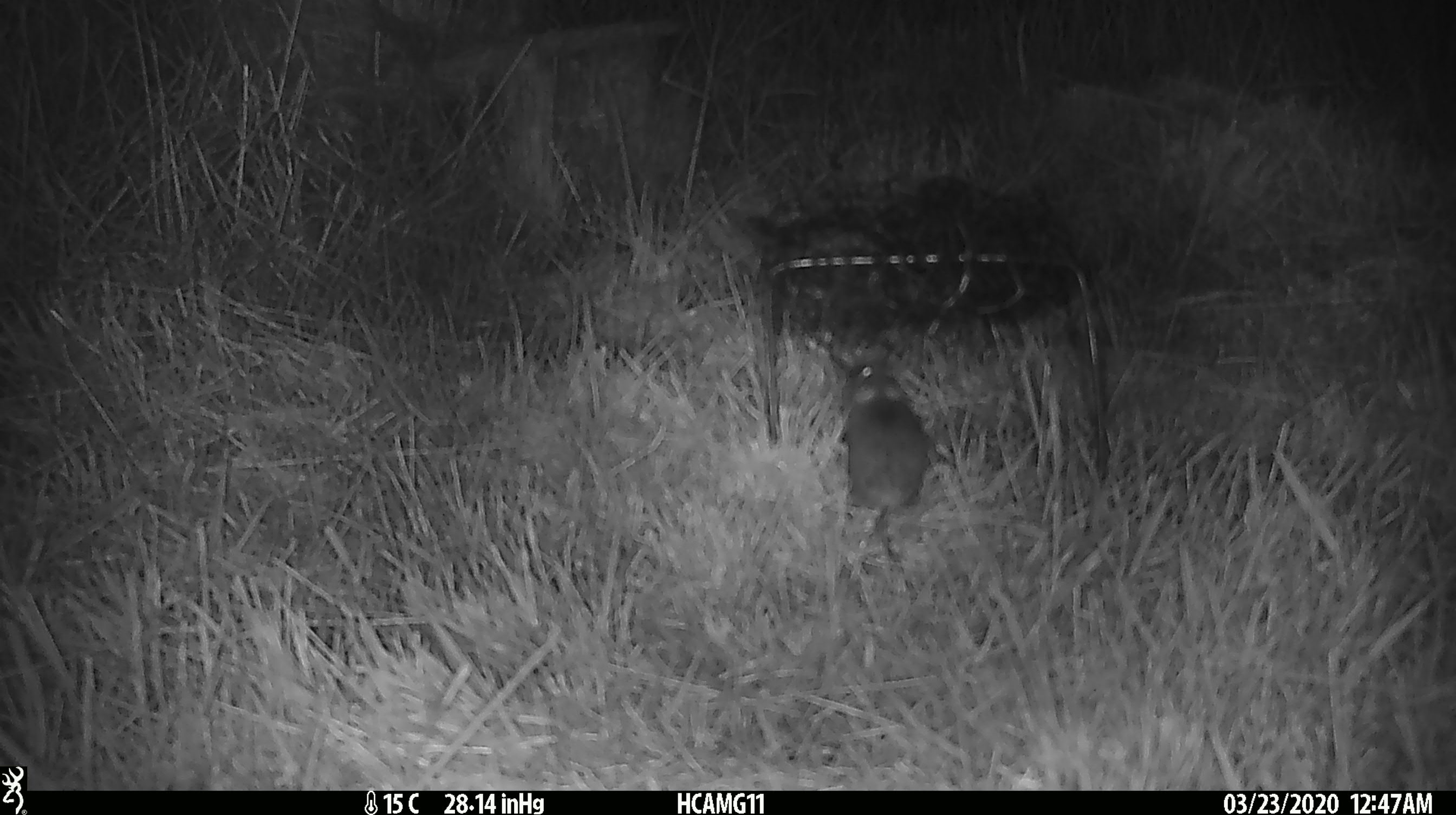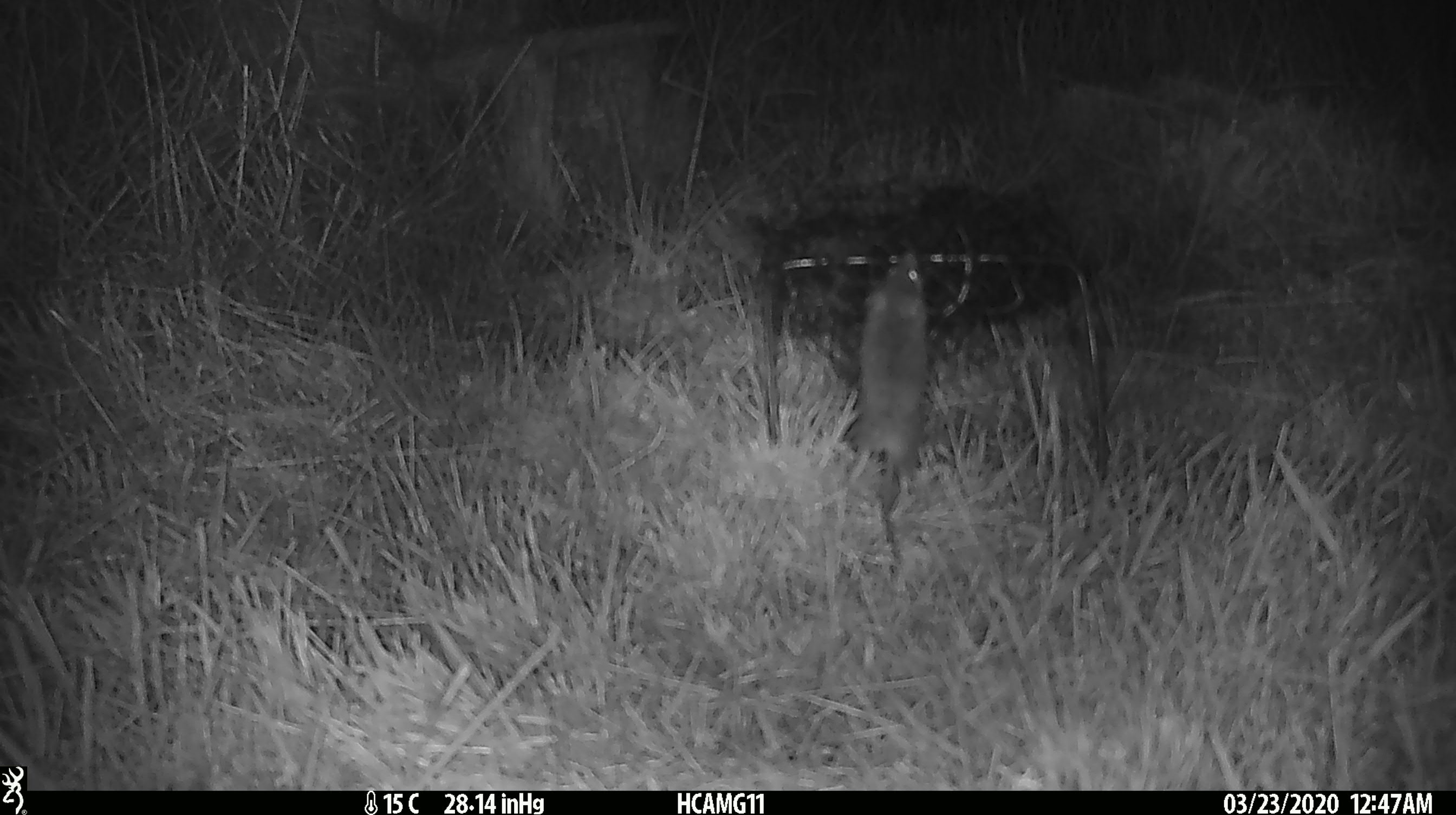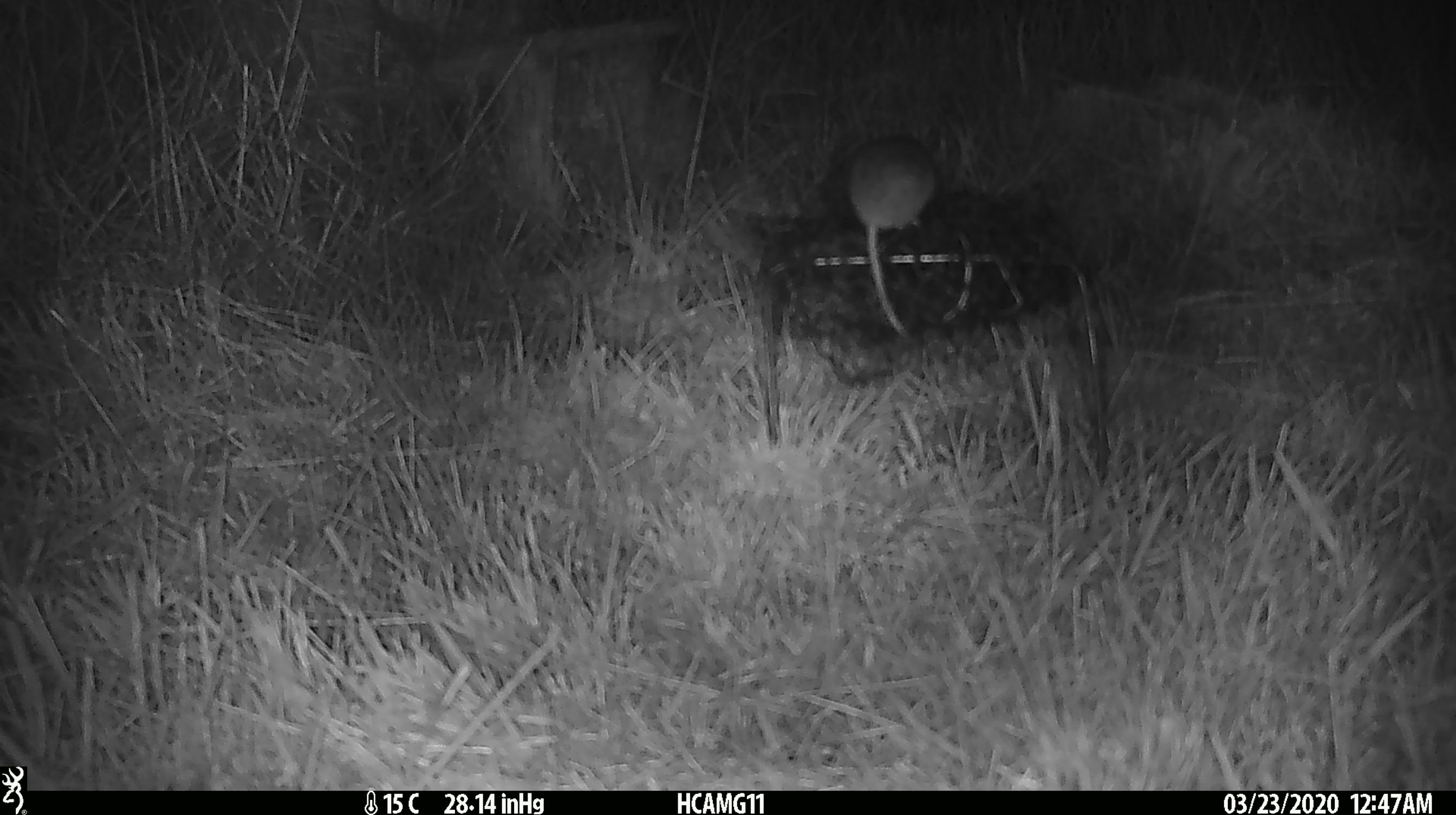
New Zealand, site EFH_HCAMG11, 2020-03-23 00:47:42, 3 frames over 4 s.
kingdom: Animalia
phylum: Chordata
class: Mammalia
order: Rodentia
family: Muridae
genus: Mus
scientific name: Mus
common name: mouse